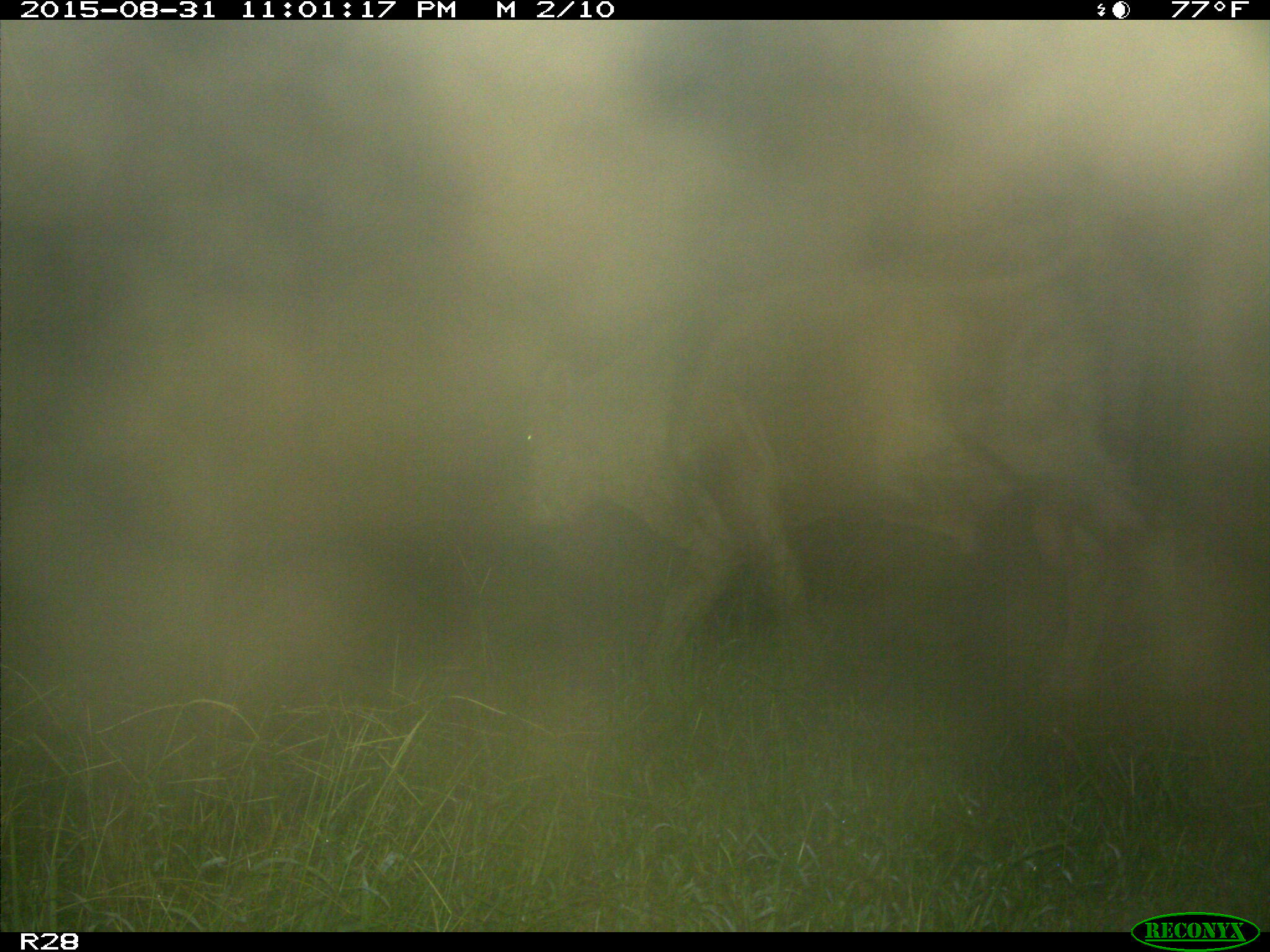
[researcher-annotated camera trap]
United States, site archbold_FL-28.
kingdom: Animalia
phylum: Chordata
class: Mammalia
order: Artiodactyla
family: Bovidae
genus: Bos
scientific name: Bos taurus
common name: domestic cow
Bos taurus (domestic cow).